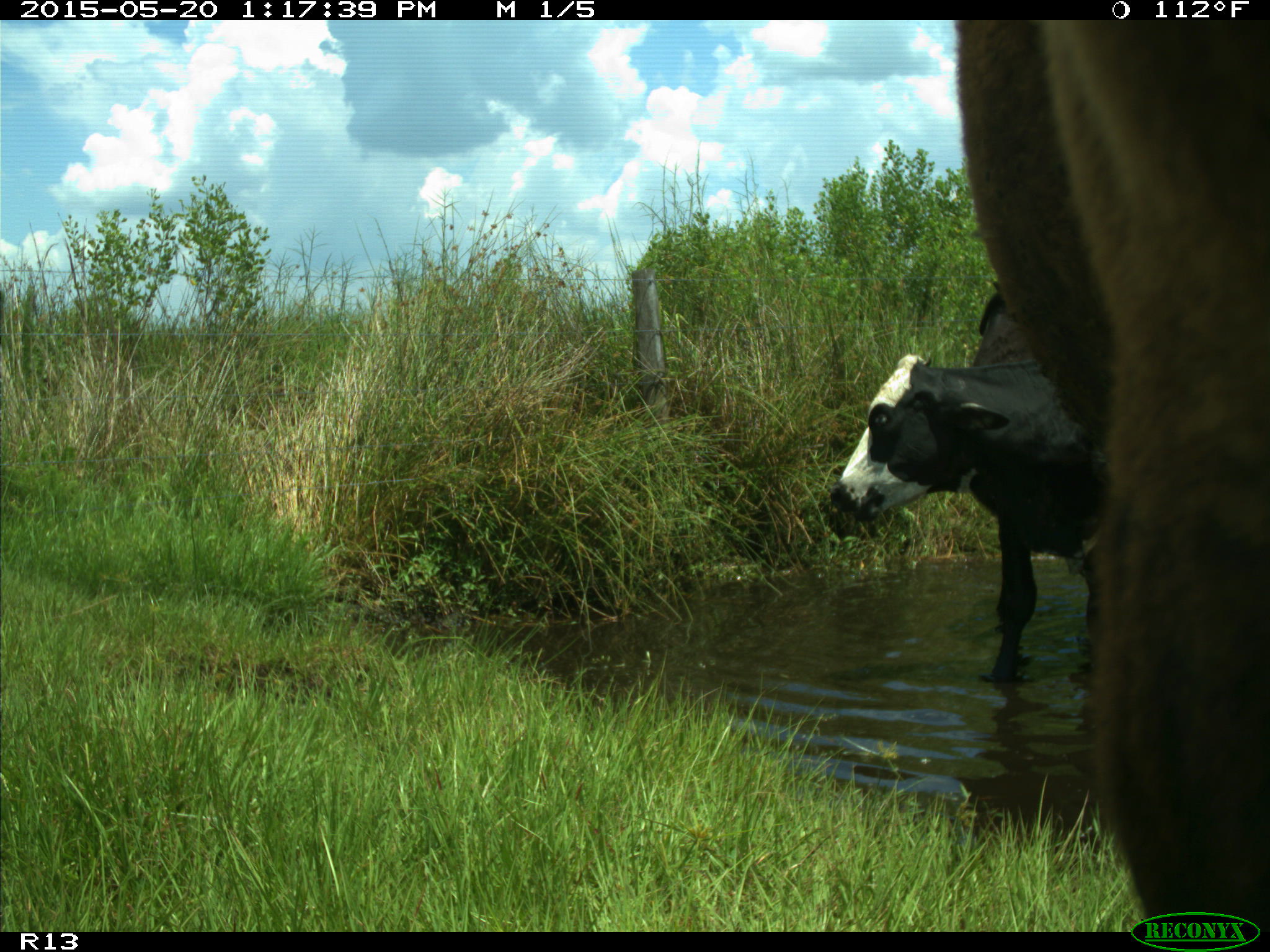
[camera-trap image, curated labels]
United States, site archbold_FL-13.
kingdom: Animalia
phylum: Chordata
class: Mammalia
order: Artiodactyla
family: Bovidae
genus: Bos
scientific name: Bos taurus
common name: domestic cow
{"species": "Bos taurus (domestic cow)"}